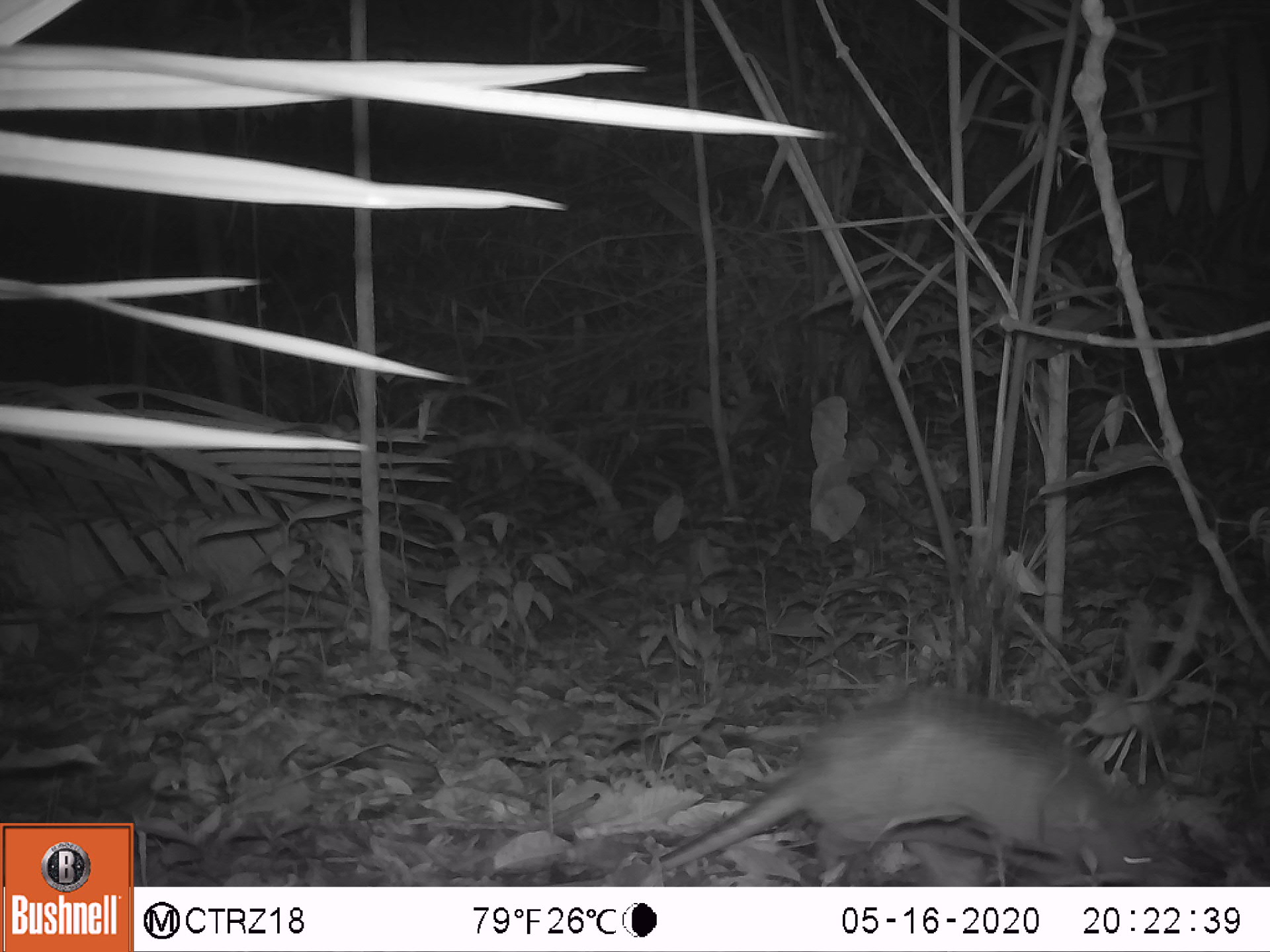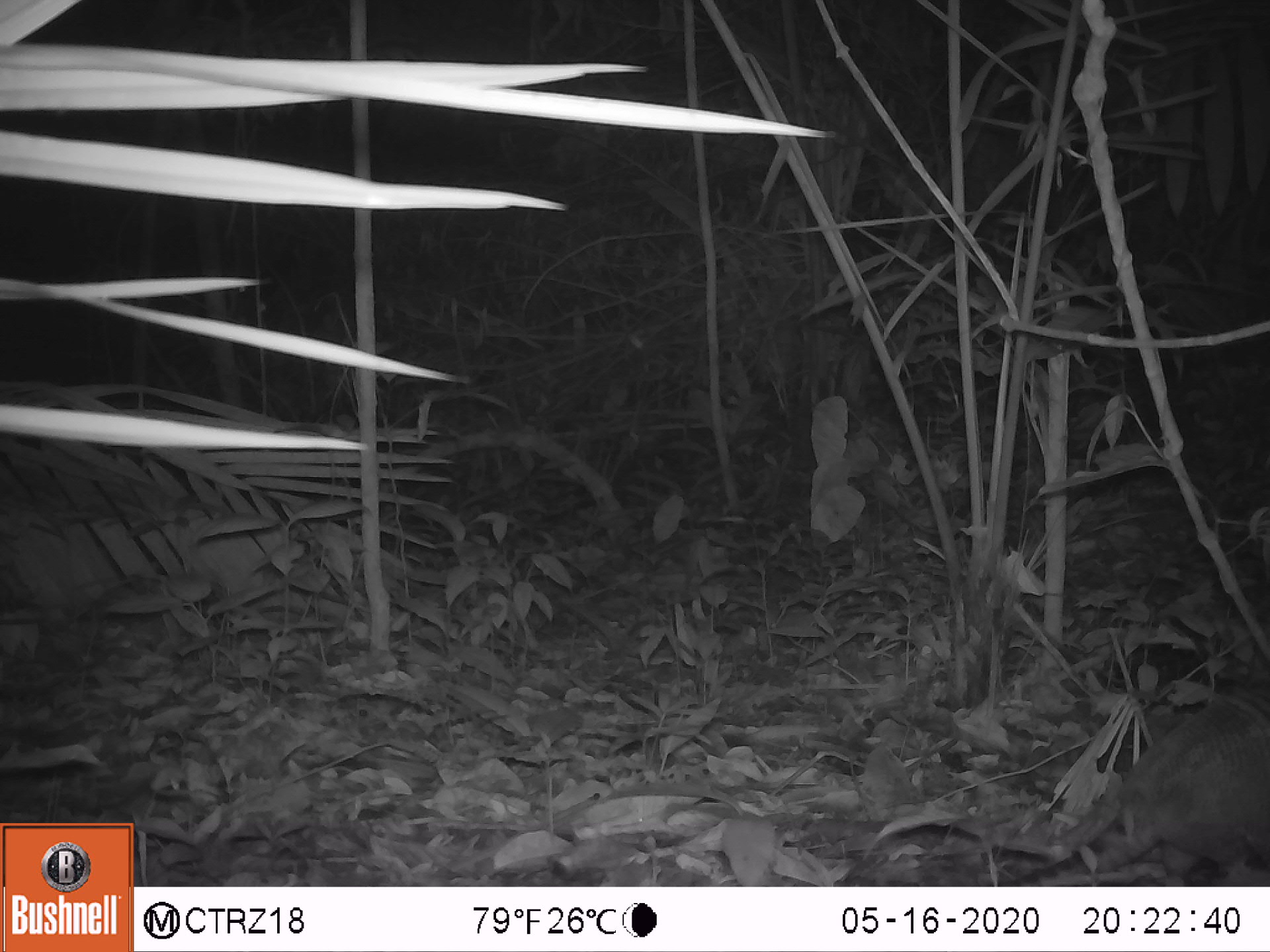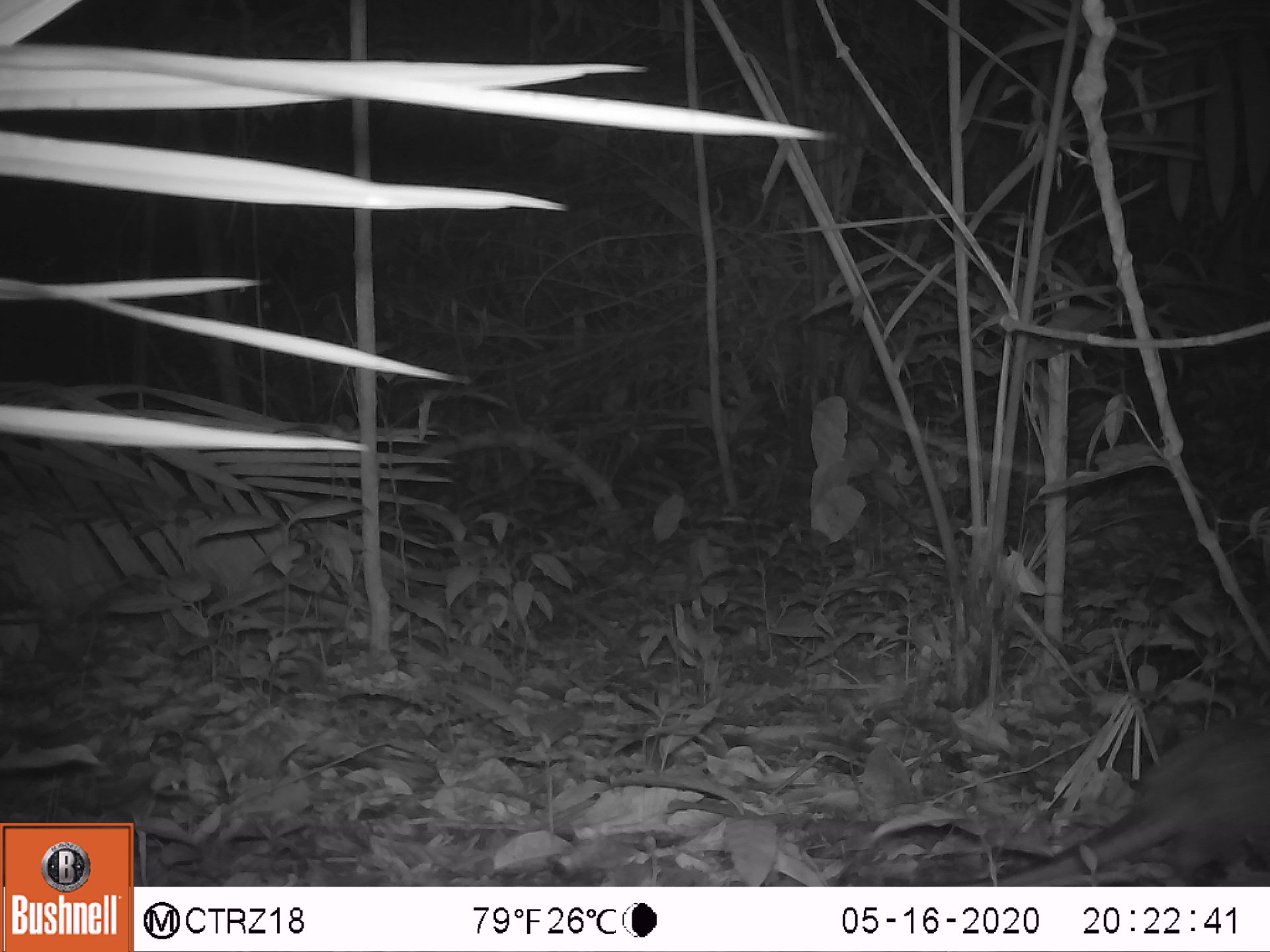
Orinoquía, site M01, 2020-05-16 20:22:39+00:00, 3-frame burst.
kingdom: Animalia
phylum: Chordata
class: Mammalia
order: Cingulata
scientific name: Cingulata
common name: armadillo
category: unknown armadillo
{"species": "unknown armadillo (armadillo) (Cingulata)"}